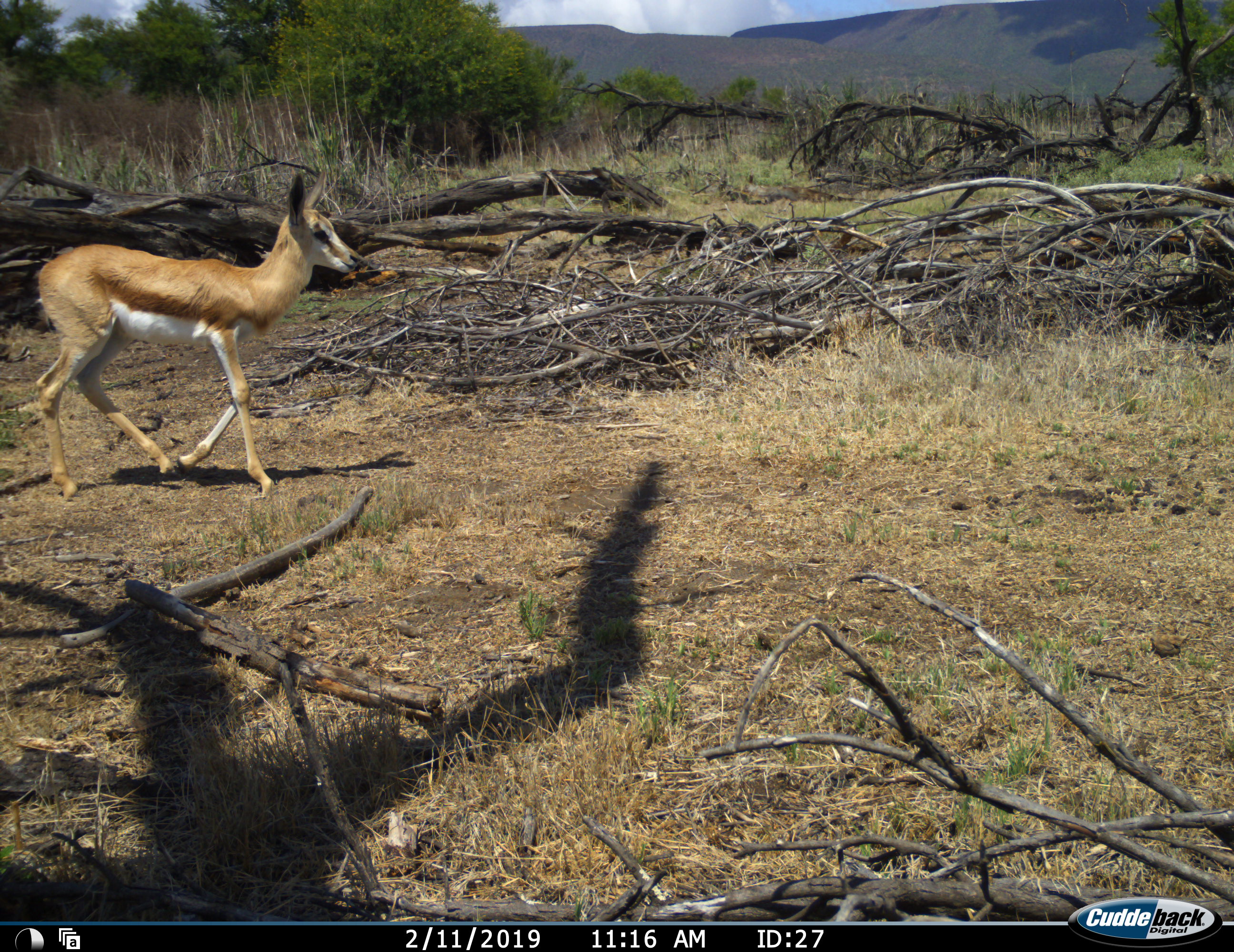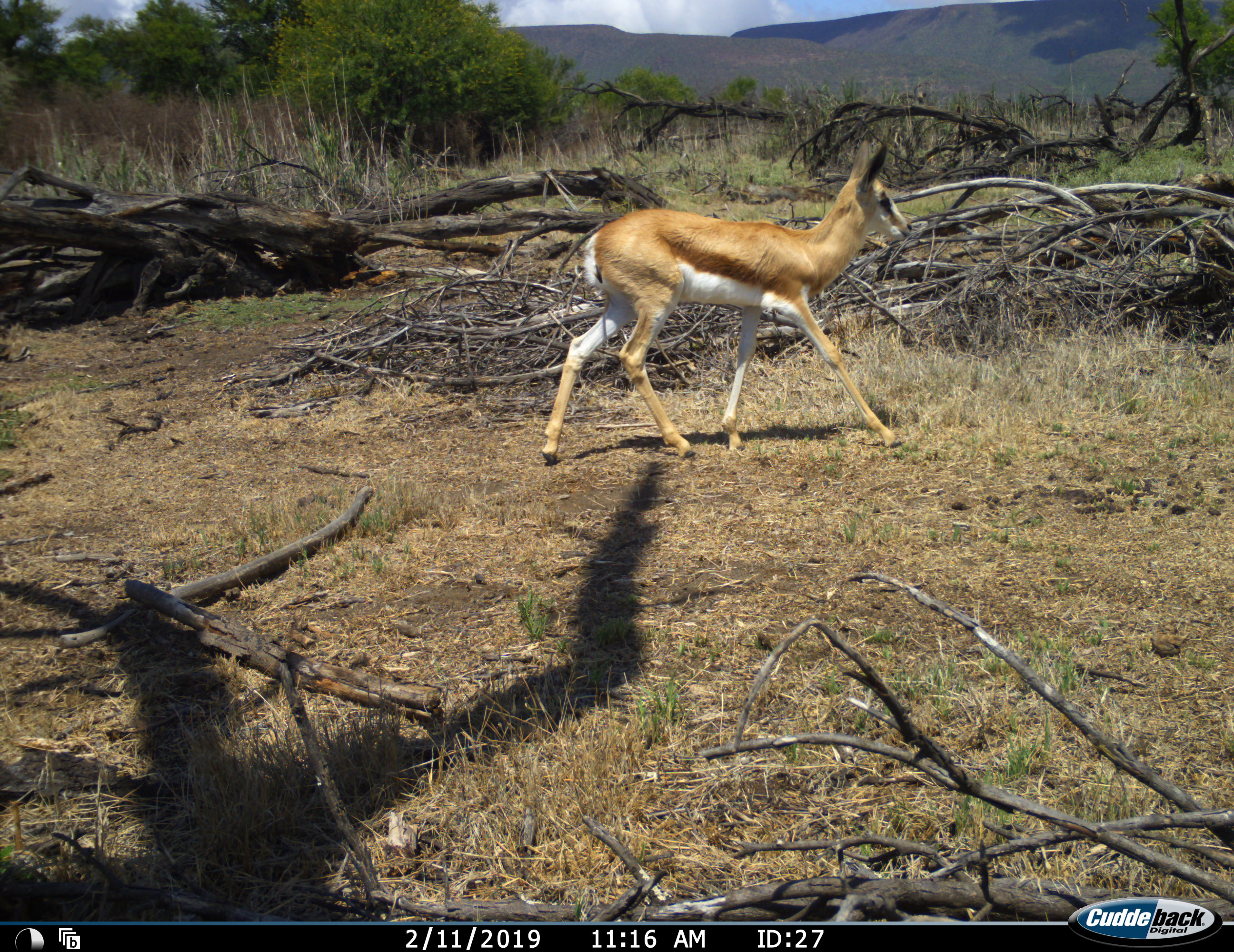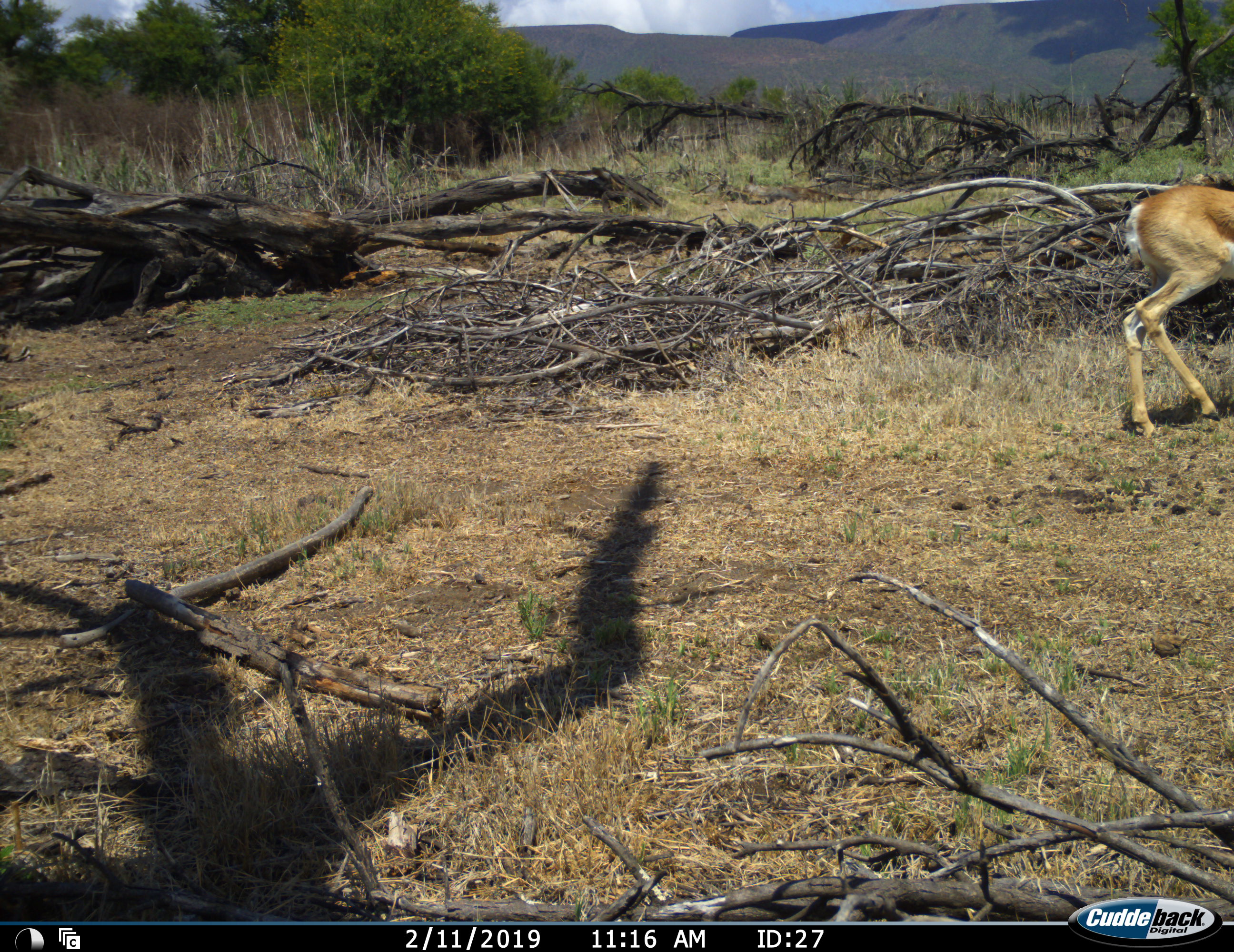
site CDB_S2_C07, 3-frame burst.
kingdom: Animalia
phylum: Chordata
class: Mammalia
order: Artiodactyla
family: Bovidae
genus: Antidorcas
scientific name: Antidorcas marsupialis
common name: springbok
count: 1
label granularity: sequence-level